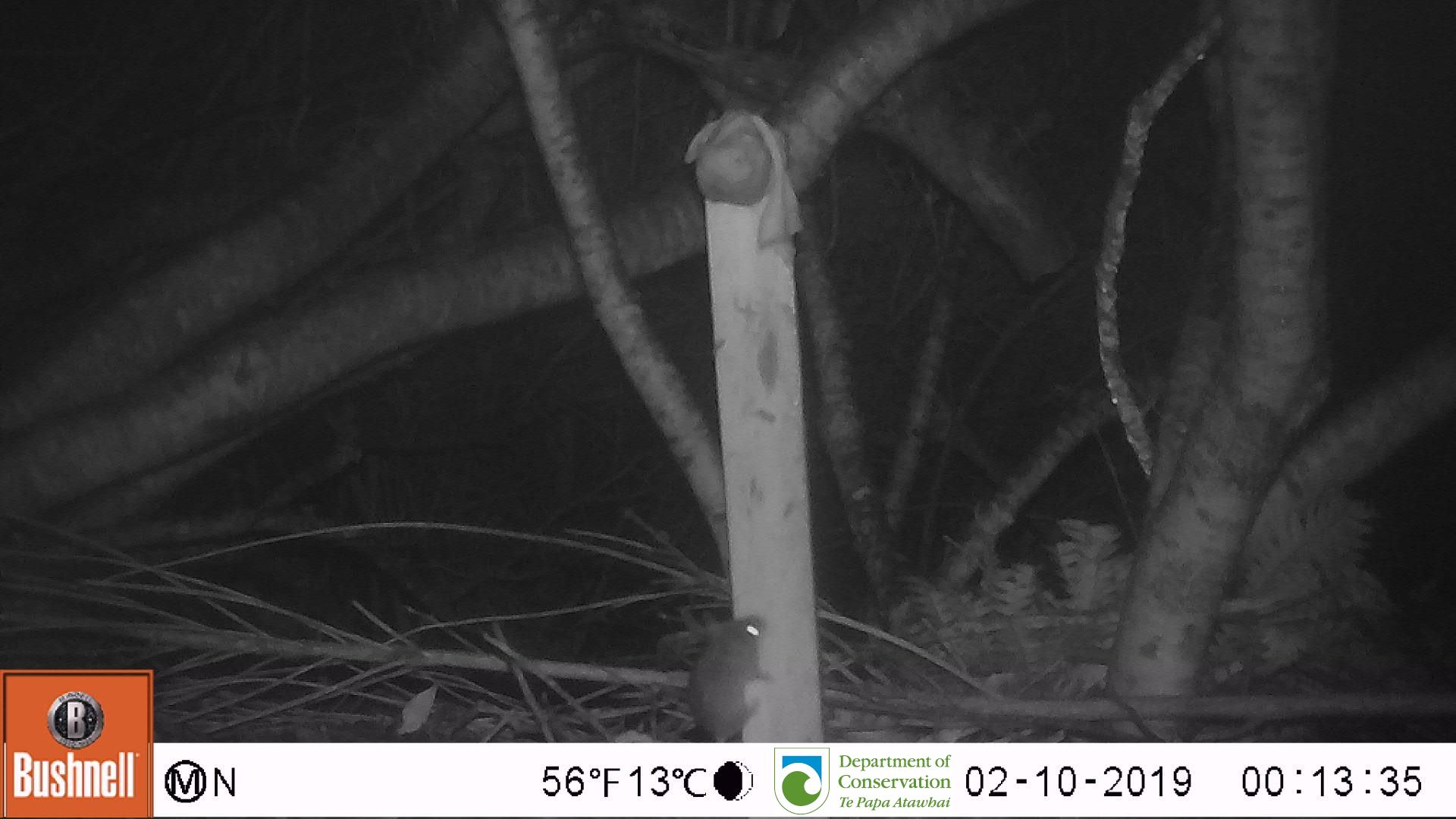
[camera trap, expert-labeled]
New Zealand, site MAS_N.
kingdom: Animalia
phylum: Chordata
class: Mammalia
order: Rodentia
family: Muridae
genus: Mus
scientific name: Mus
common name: mouse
Mouse (Mus).